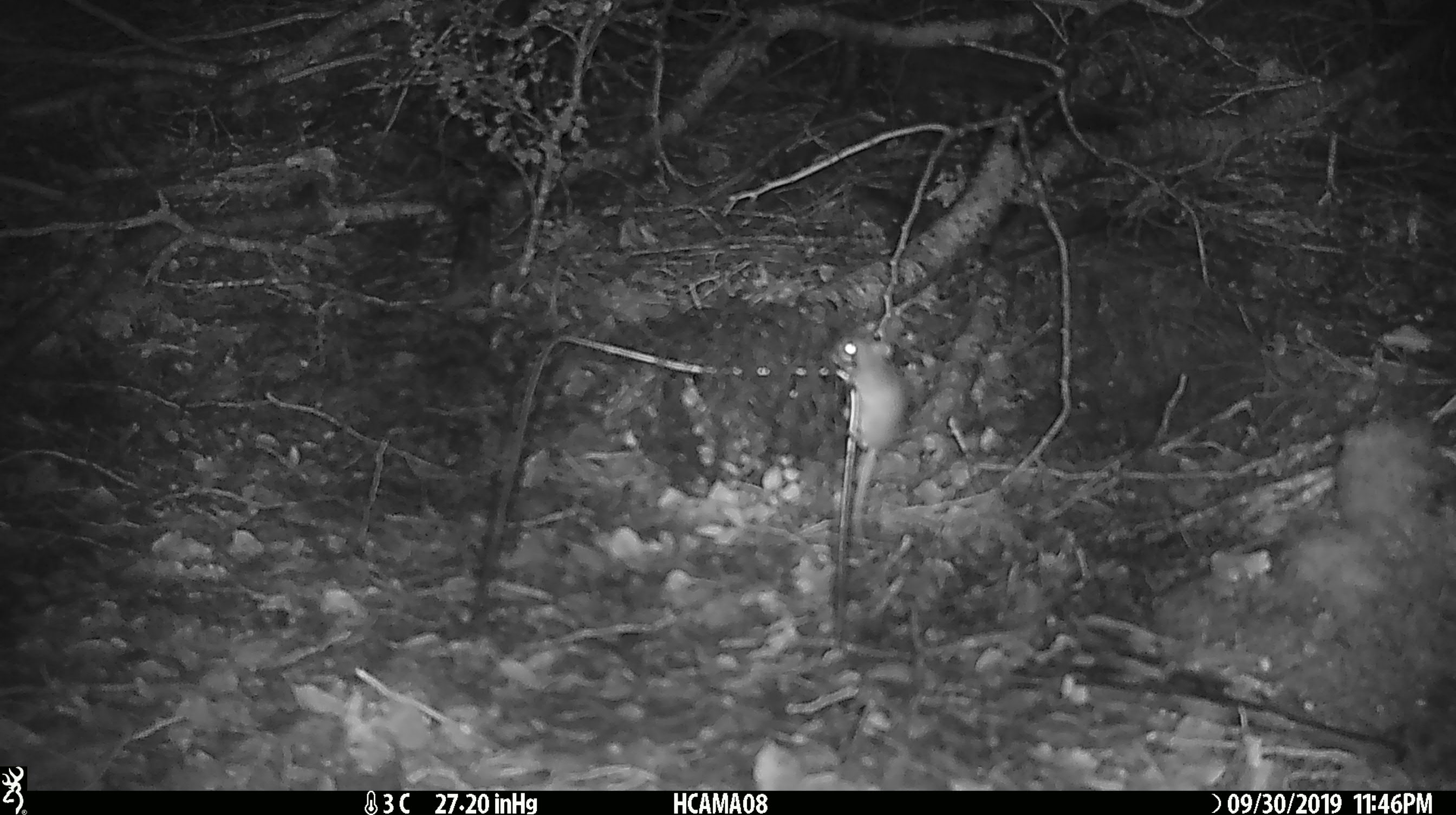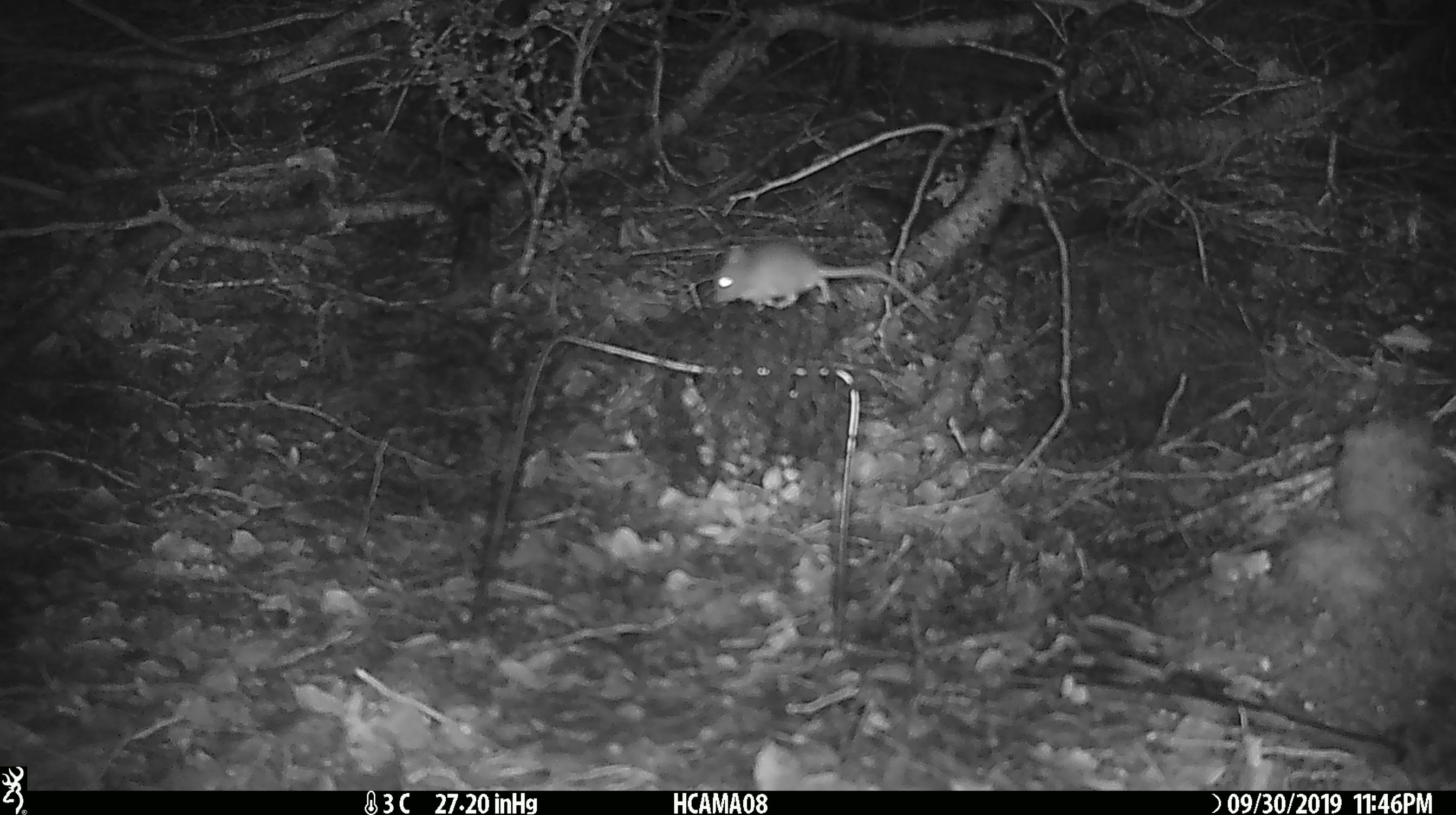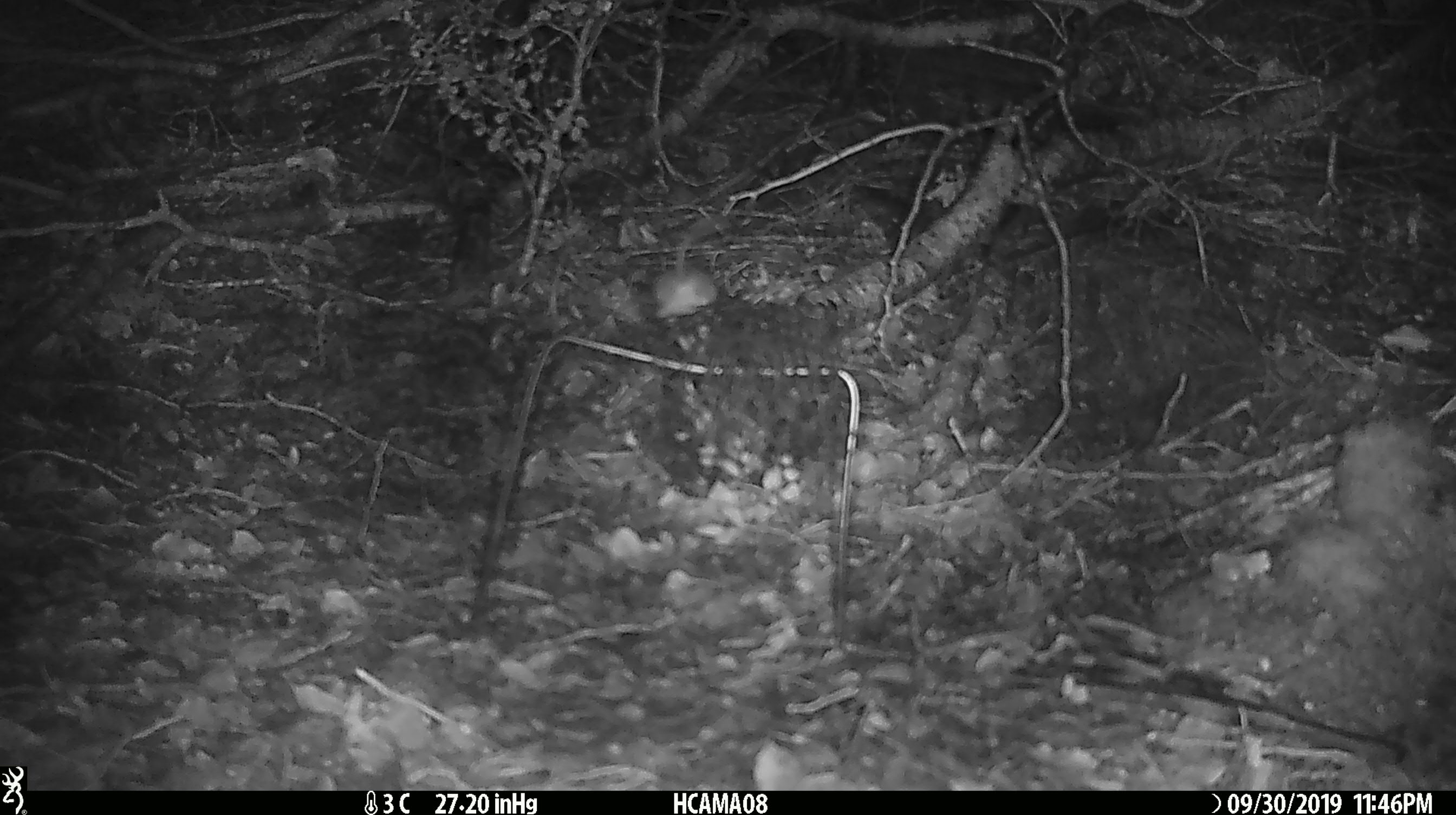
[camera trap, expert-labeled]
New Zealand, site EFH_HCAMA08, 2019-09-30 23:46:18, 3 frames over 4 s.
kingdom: Animalia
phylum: Chordata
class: Mammalia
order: Rodentia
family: Muridae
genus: Mus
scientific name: Mus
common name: mouse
Mouse (Mus).